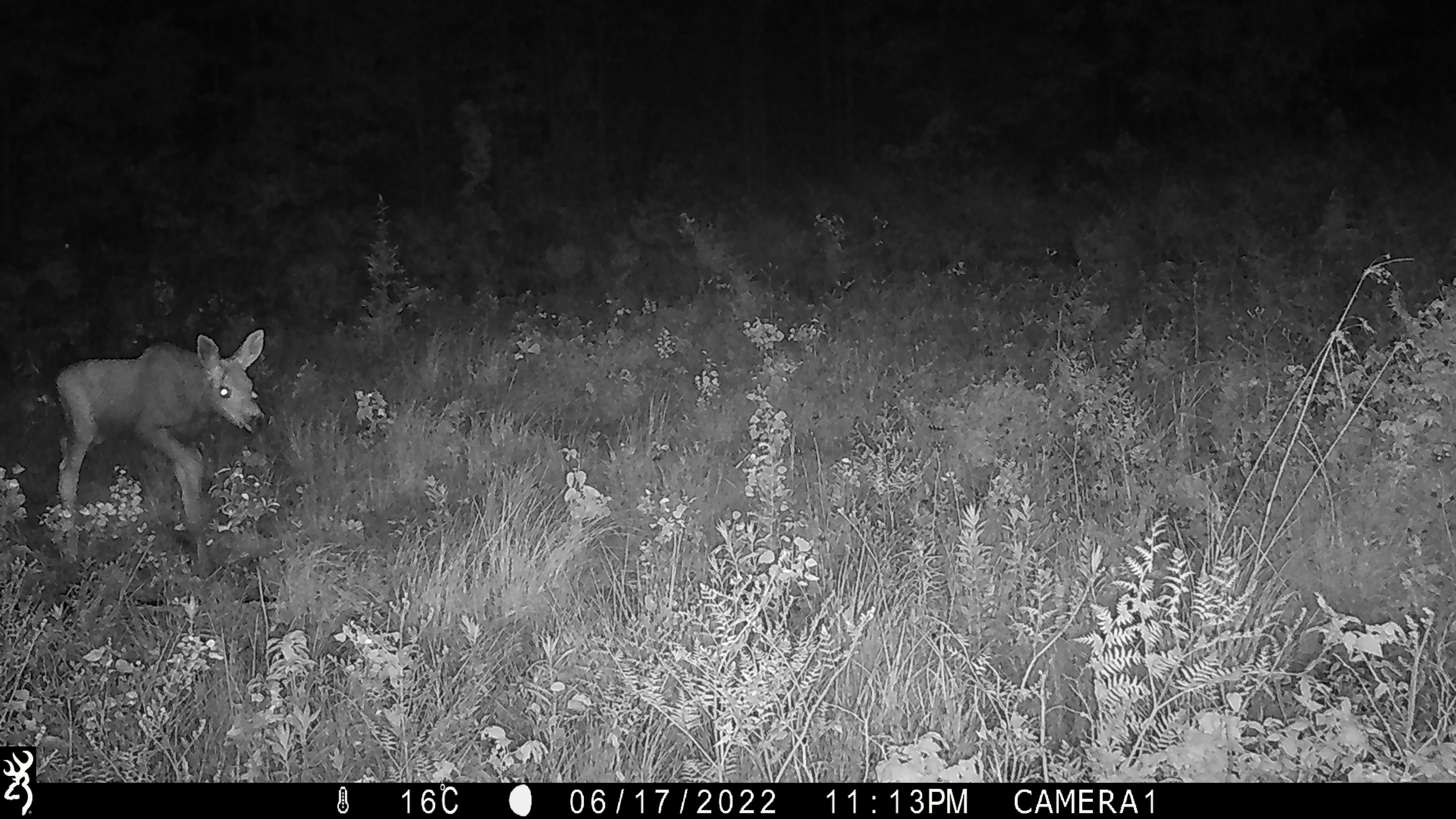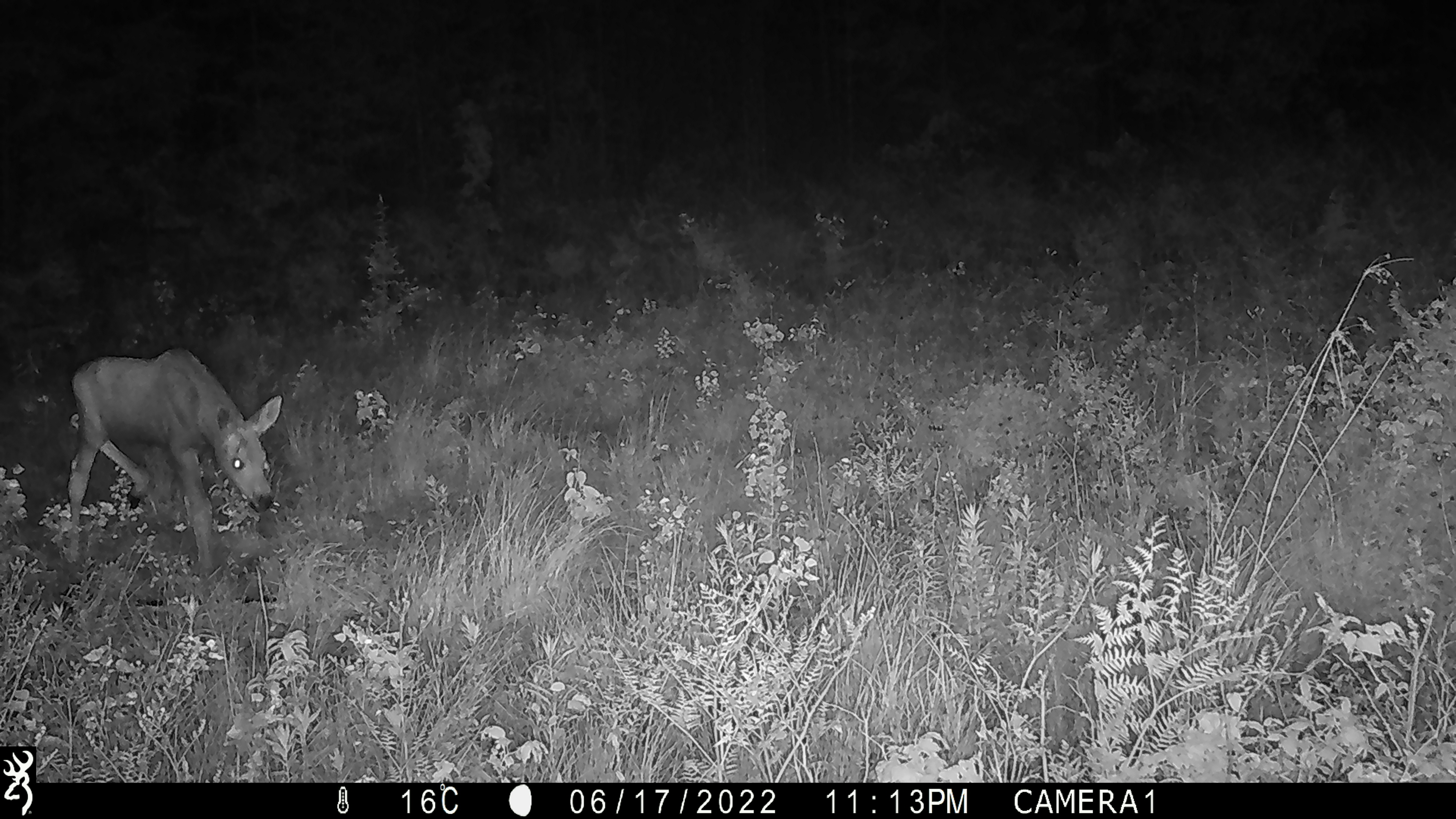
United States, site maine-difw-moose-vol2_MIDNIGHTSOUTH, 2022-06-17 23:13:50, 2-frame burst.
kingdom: Animalia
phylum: Chordata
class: Mammalia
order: Artiodactyla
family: Cervidae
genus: Alces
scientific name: Alces alces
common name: moose